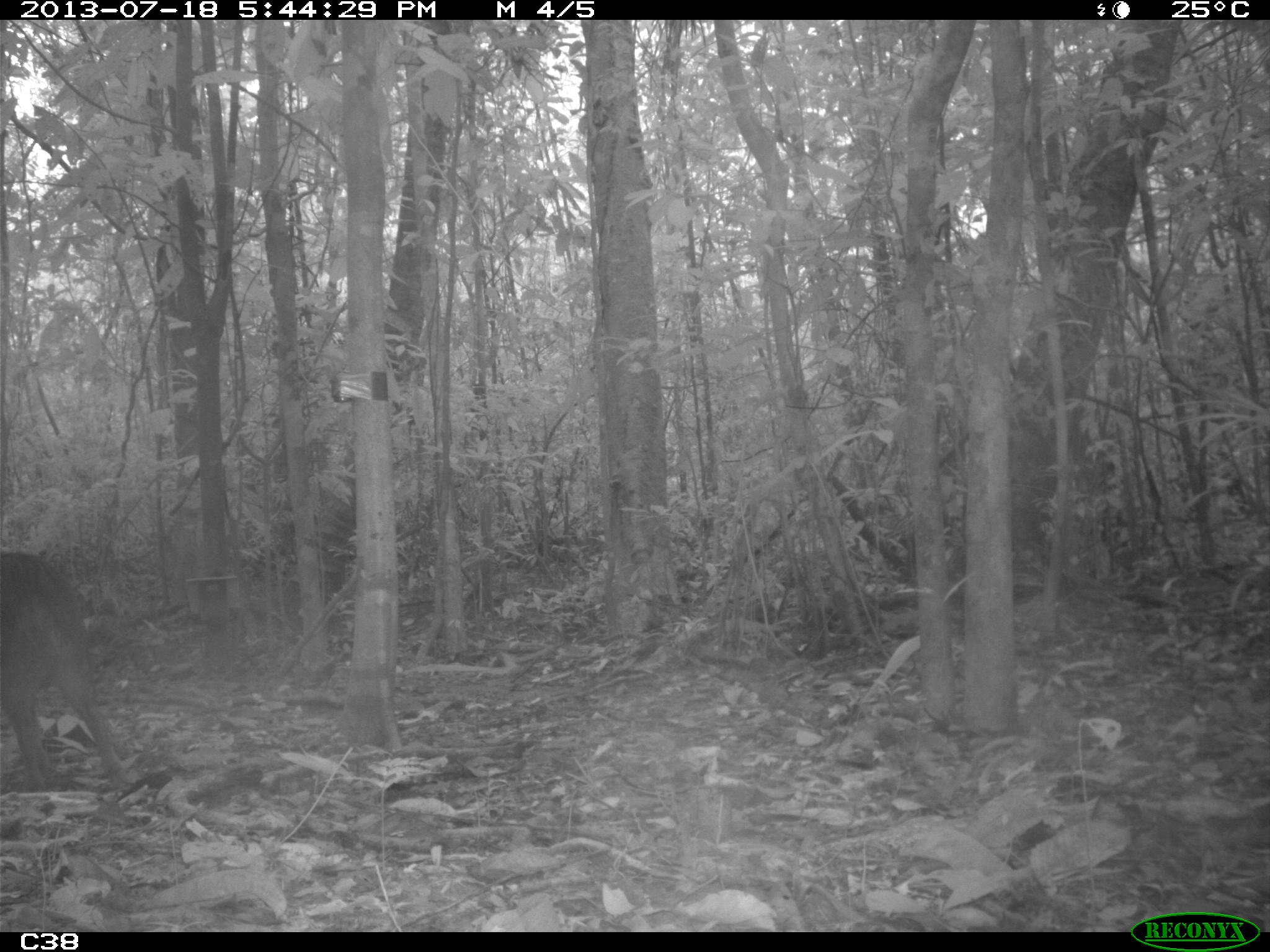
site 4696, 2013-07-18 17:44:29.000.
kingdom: Animalia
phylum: Chordata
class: Mammalia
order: Artiodactyla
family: Tayassuidae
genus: Tayassu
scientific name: Tayassu pecari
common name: white-lipped peccary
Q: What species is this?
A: Tayassu pecari (white-lipped peccary).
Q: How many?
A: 3.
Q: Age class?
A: Adult.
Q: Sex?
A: Male.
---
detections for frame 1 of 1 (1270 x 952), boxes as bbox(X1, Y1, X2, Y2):
tayassu pecari: bbox(1, 553, 139, 799)